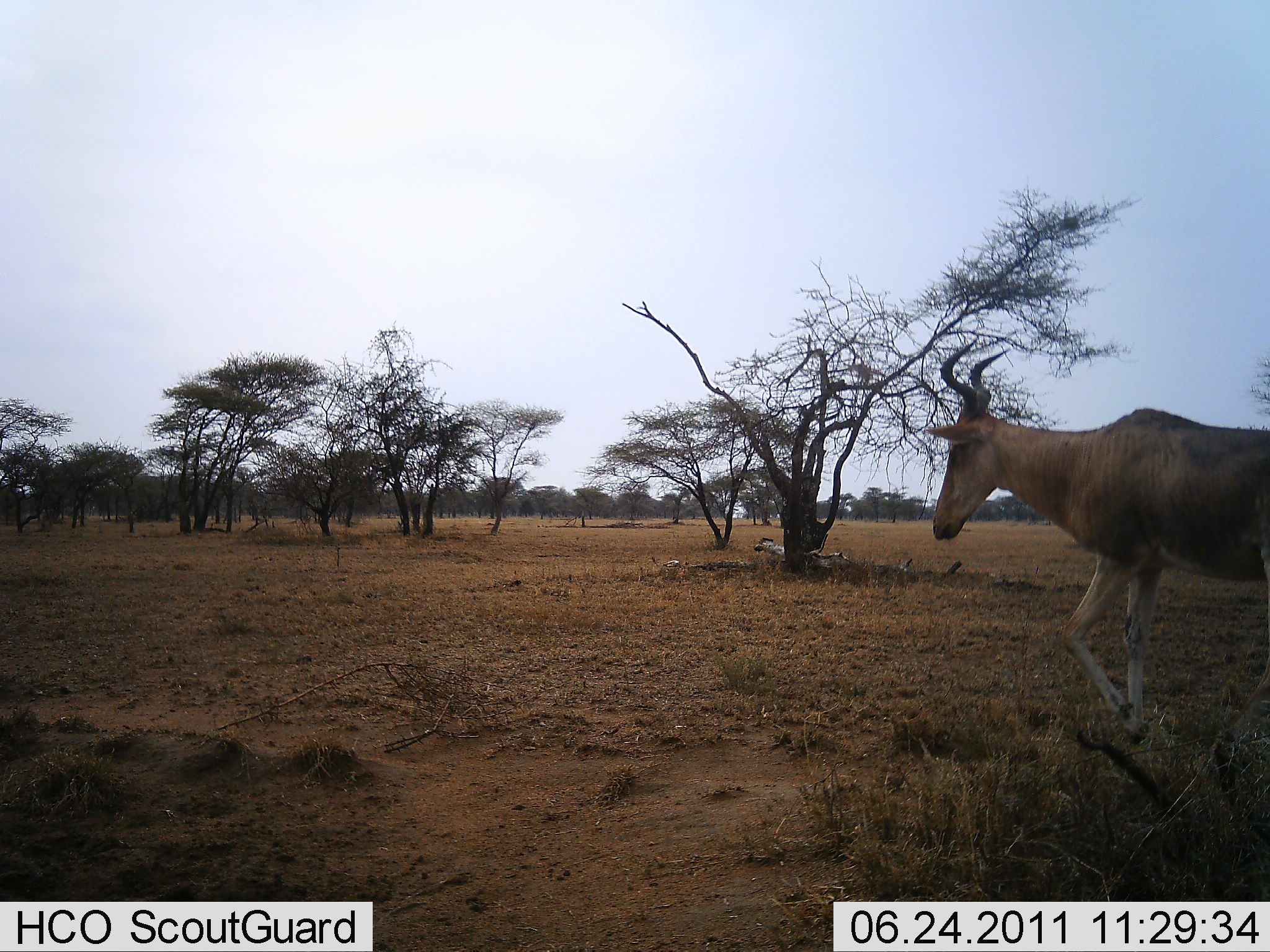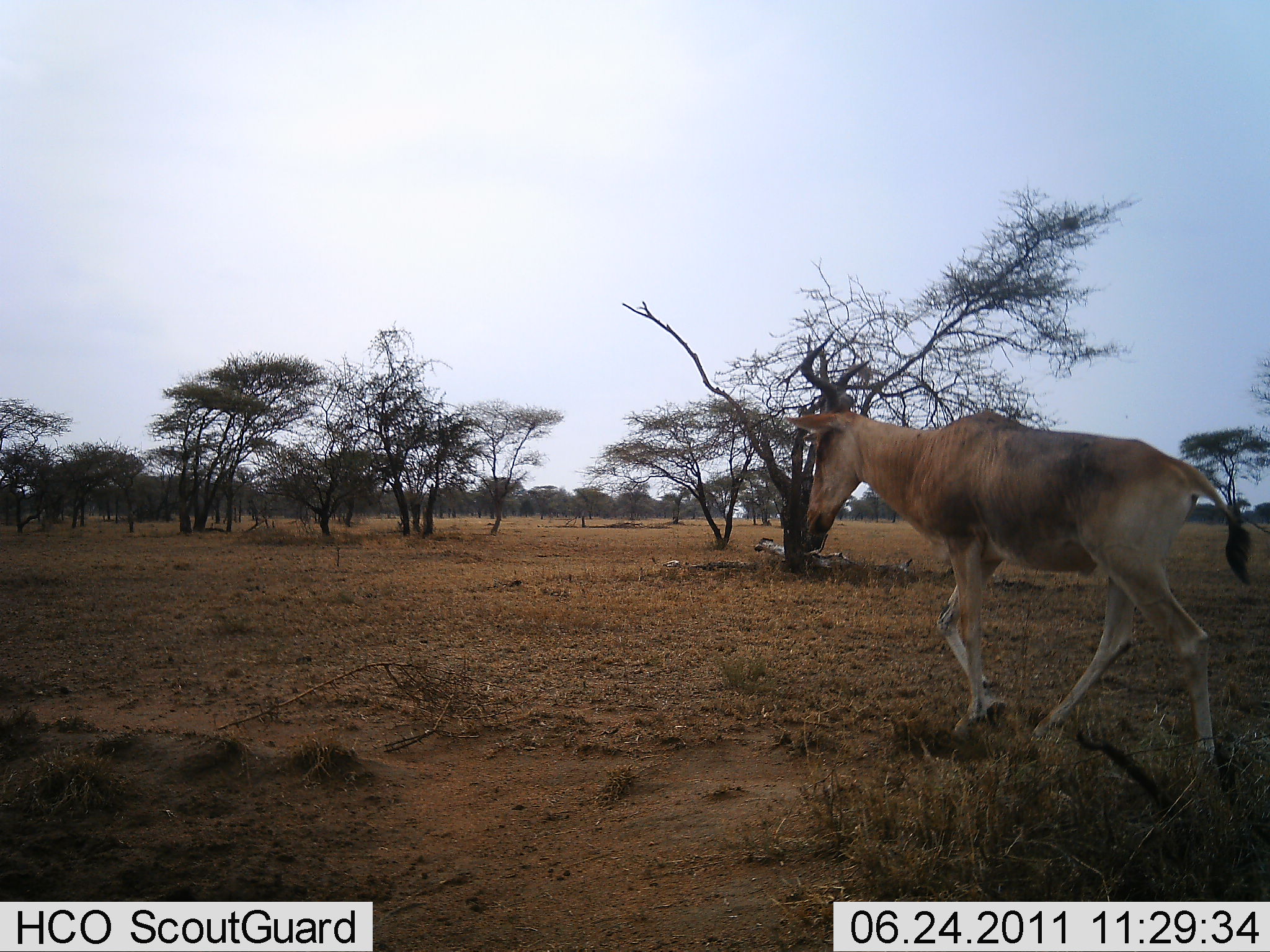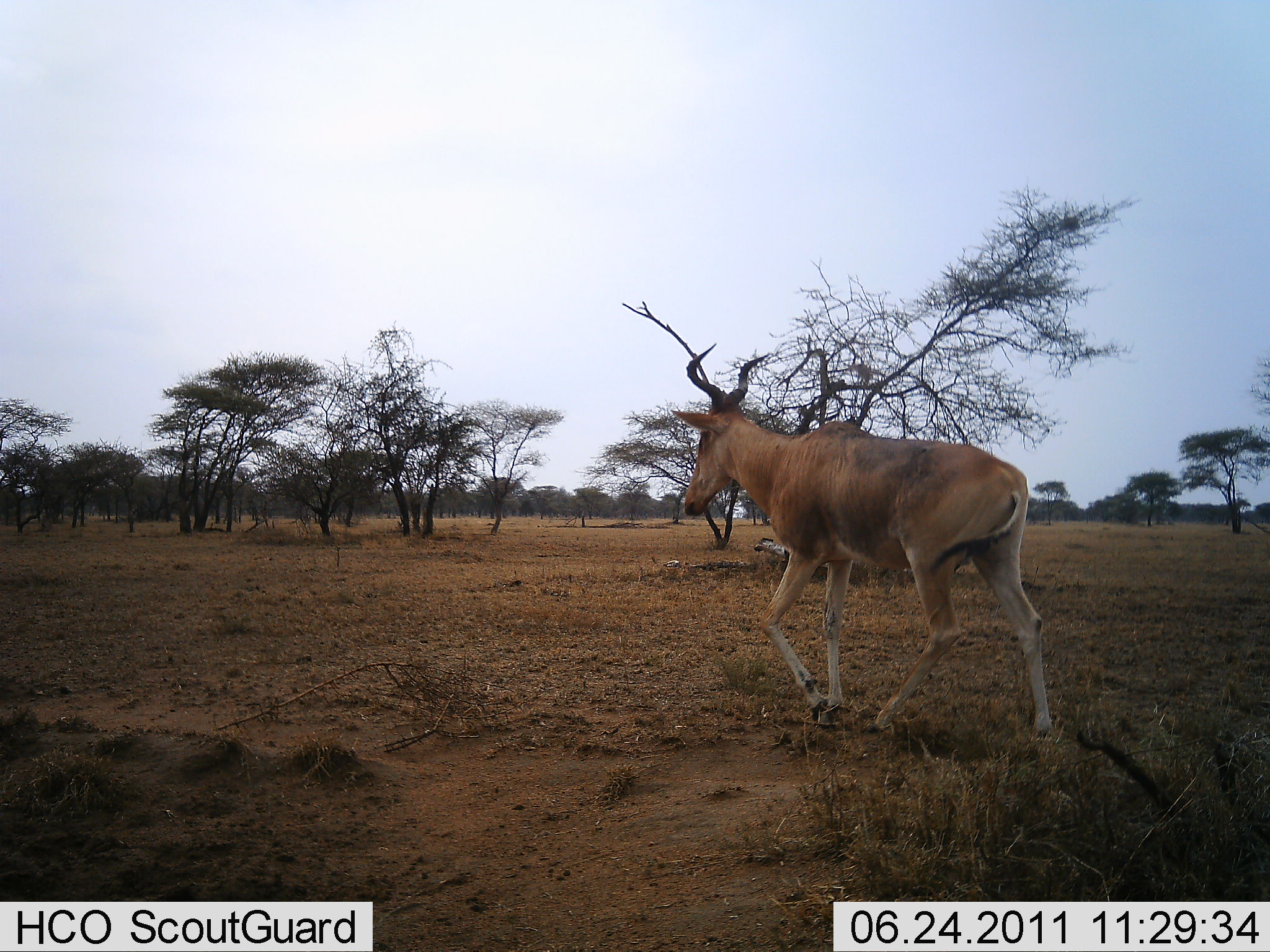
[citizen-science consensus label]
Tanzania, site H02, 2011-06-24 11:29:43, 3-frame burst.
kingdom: Animalia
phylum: Chordata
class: Mammalia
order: Artiodactyla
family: Bovidae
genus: Alcelaphus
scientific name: Alcelaphus buselaphus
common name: hartebeest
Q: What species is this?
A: Hartebeest (Alcelaphus buselaphus).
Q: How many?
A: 1.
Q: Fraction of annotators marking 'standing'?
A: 0%.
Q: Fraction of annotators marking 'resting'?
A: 0%.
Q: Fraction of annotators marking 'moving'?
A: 100%.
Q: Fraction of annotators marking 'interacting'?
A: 0%.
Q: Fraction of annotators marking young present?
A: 0%.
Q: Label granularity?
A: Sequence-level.